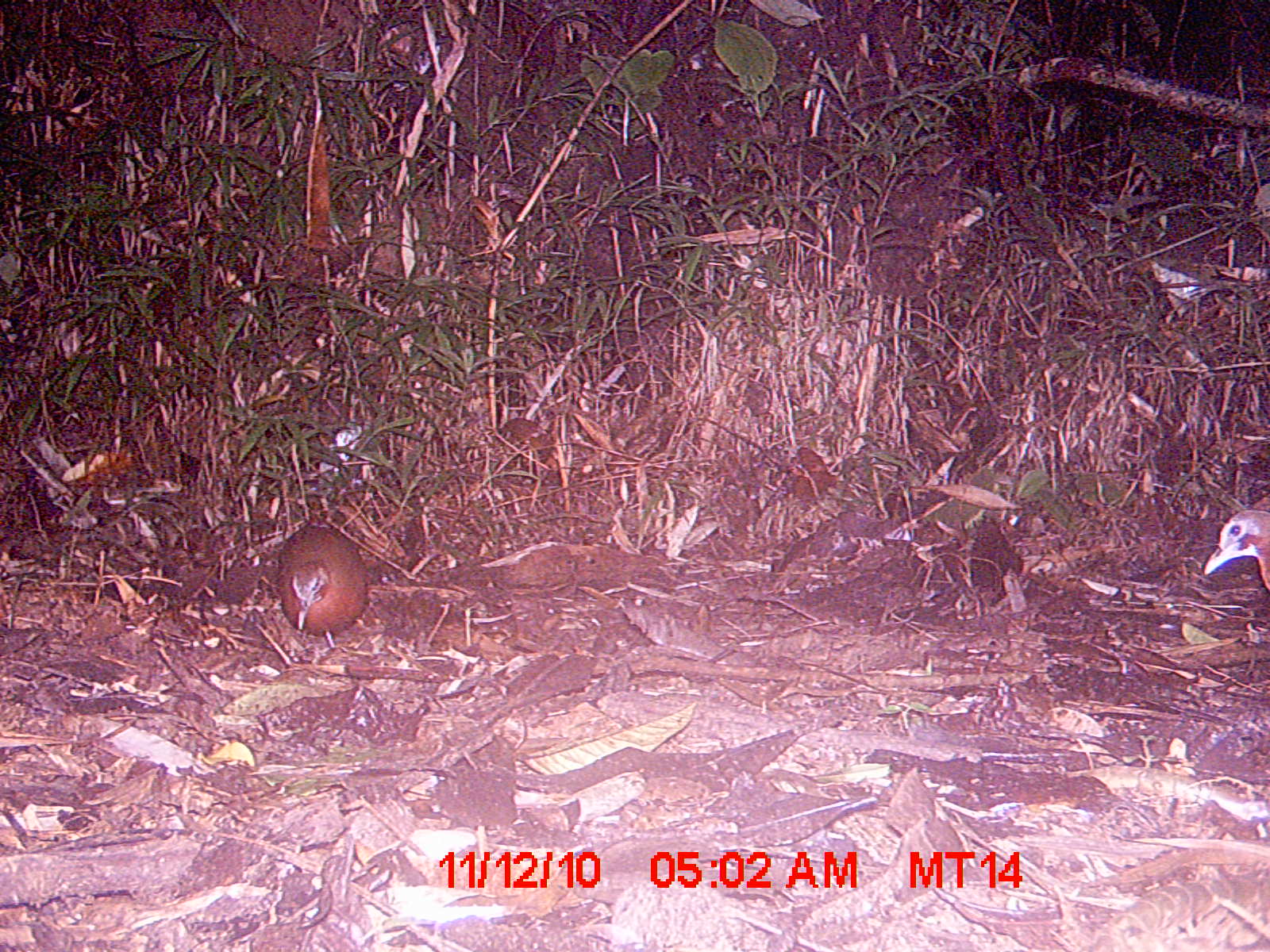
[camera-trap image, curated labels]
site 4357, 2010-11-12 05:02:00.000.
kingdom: Animalia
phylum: Chordata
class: Aves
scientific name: Aves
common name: bird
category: unknown bird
Unknown bird (bird) (Aves), count 1.